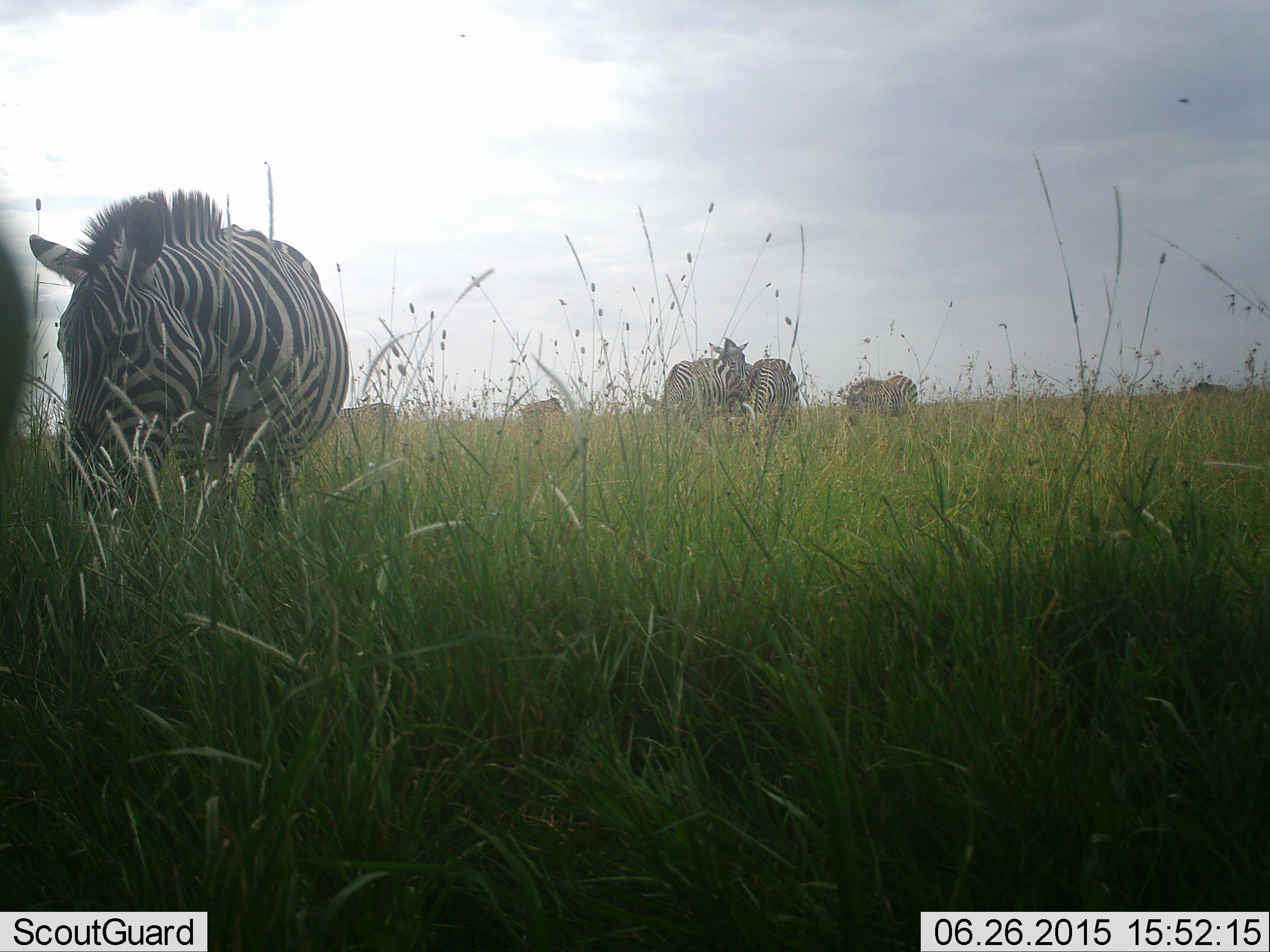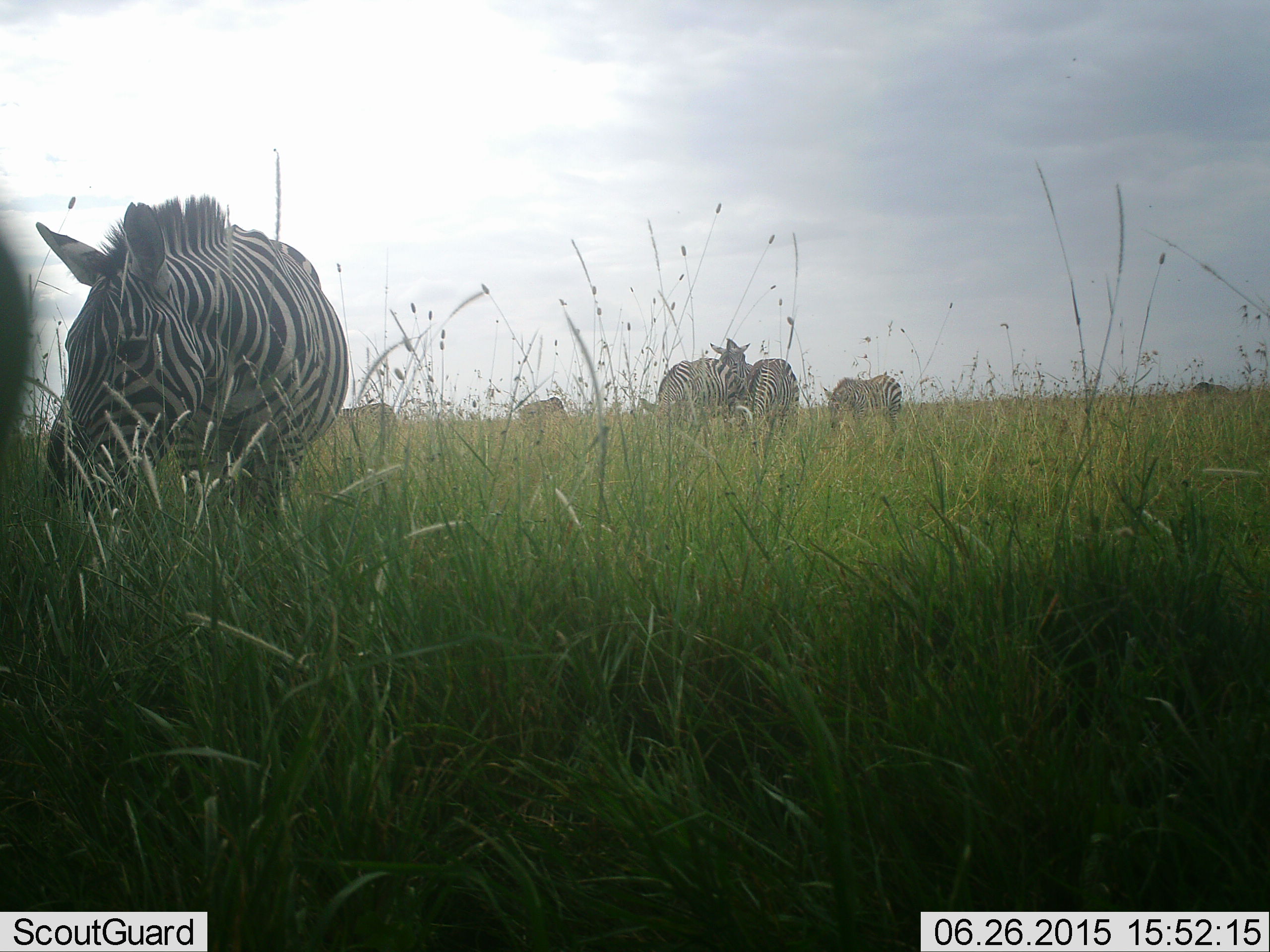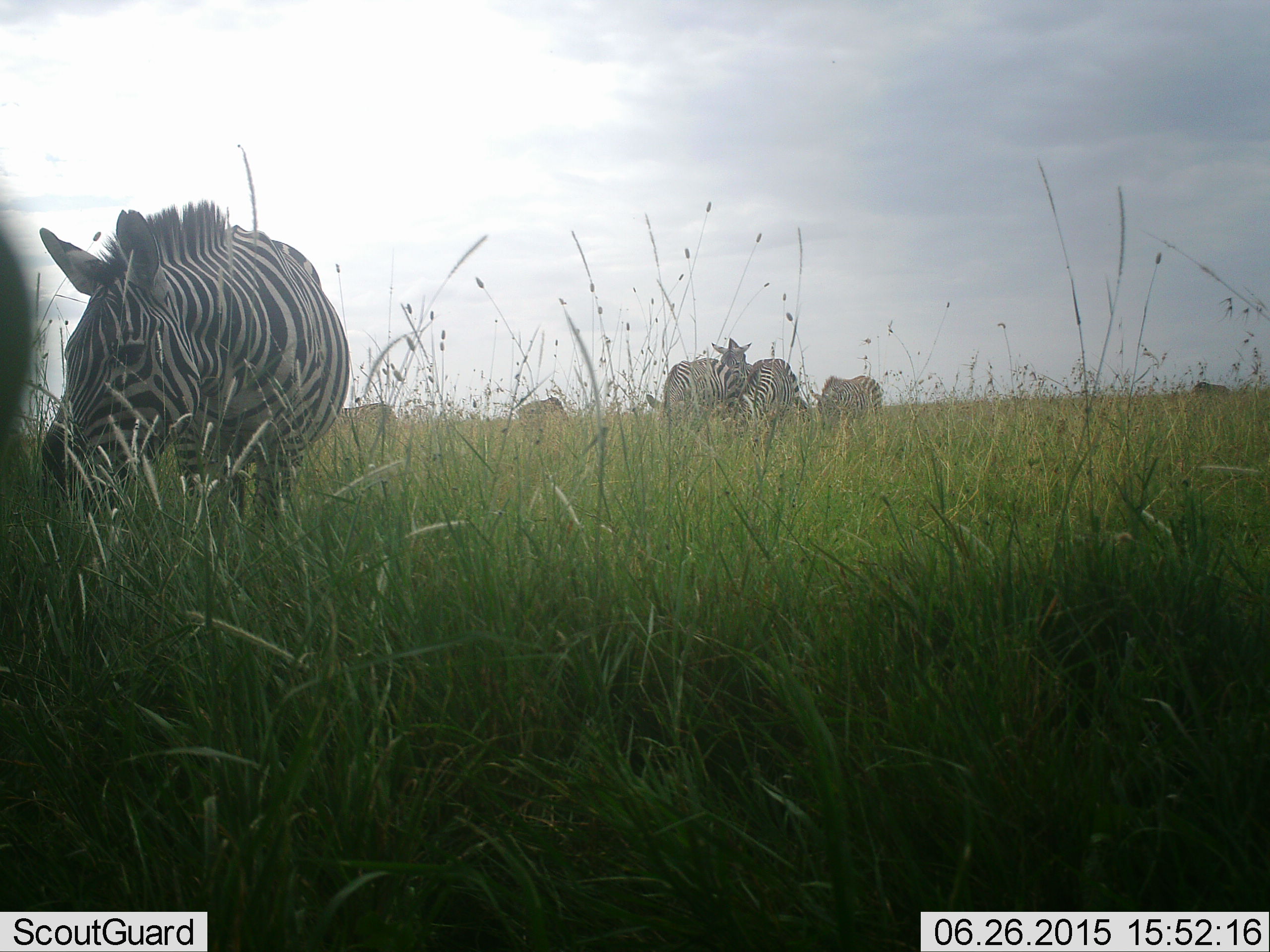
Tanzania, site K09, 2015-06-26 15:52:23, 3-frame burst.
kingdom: Animalia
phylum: Chordata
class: Mammalia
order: Perissodactyla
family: Equidae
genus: Equus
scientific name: Equus quagga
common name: plains zebra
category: zebra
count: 7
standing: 60%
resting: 0%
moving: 10%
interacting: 0%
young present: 0%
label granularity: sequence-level